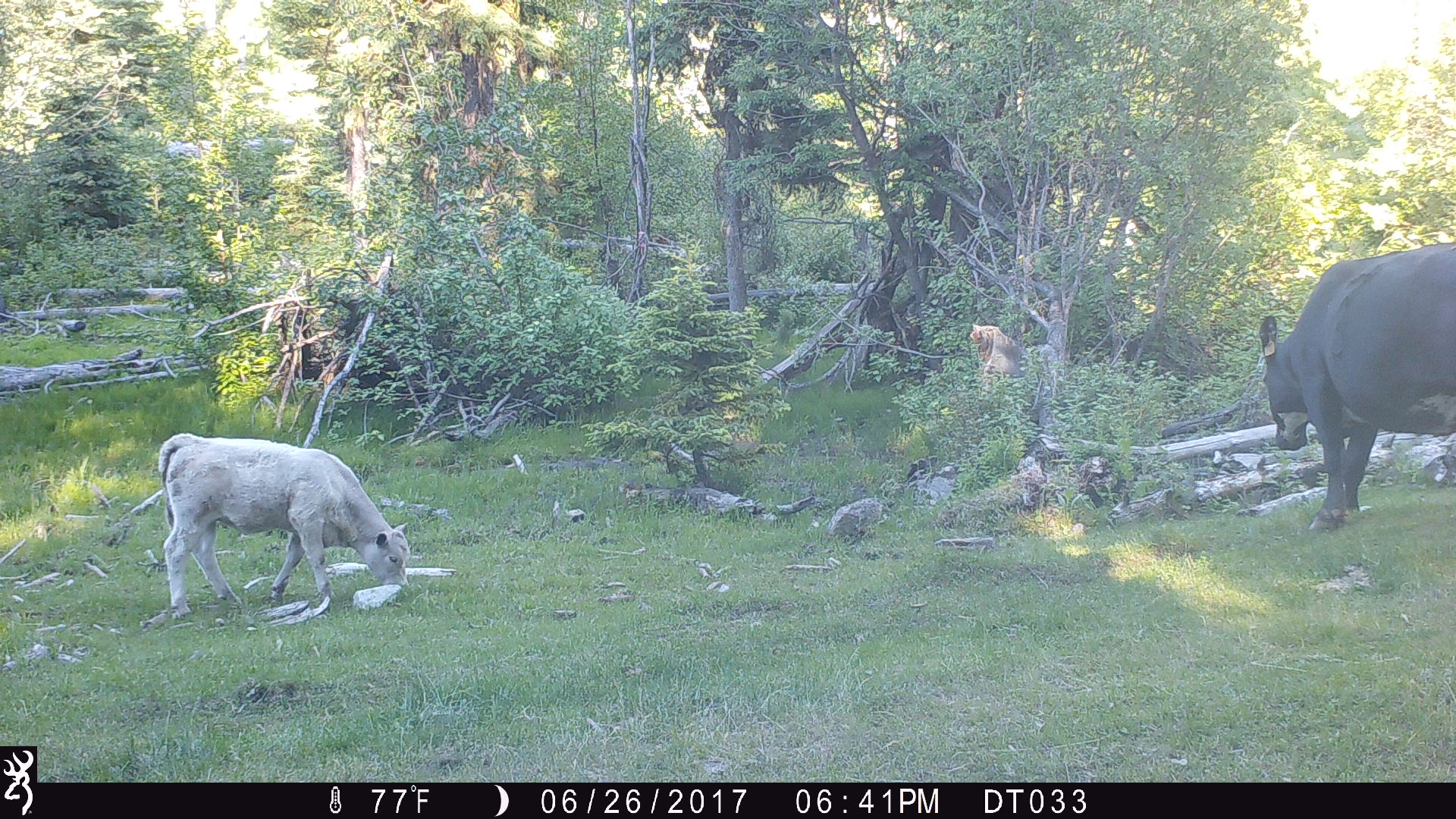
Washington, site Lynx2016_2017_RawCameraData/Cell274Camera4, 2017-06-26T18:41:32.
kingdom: Animalia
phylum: Chordata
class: Mammalia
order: Artiodactyla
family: Bovidae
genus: Bos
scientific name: Bos taurus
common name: domestic cattle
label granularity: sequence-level